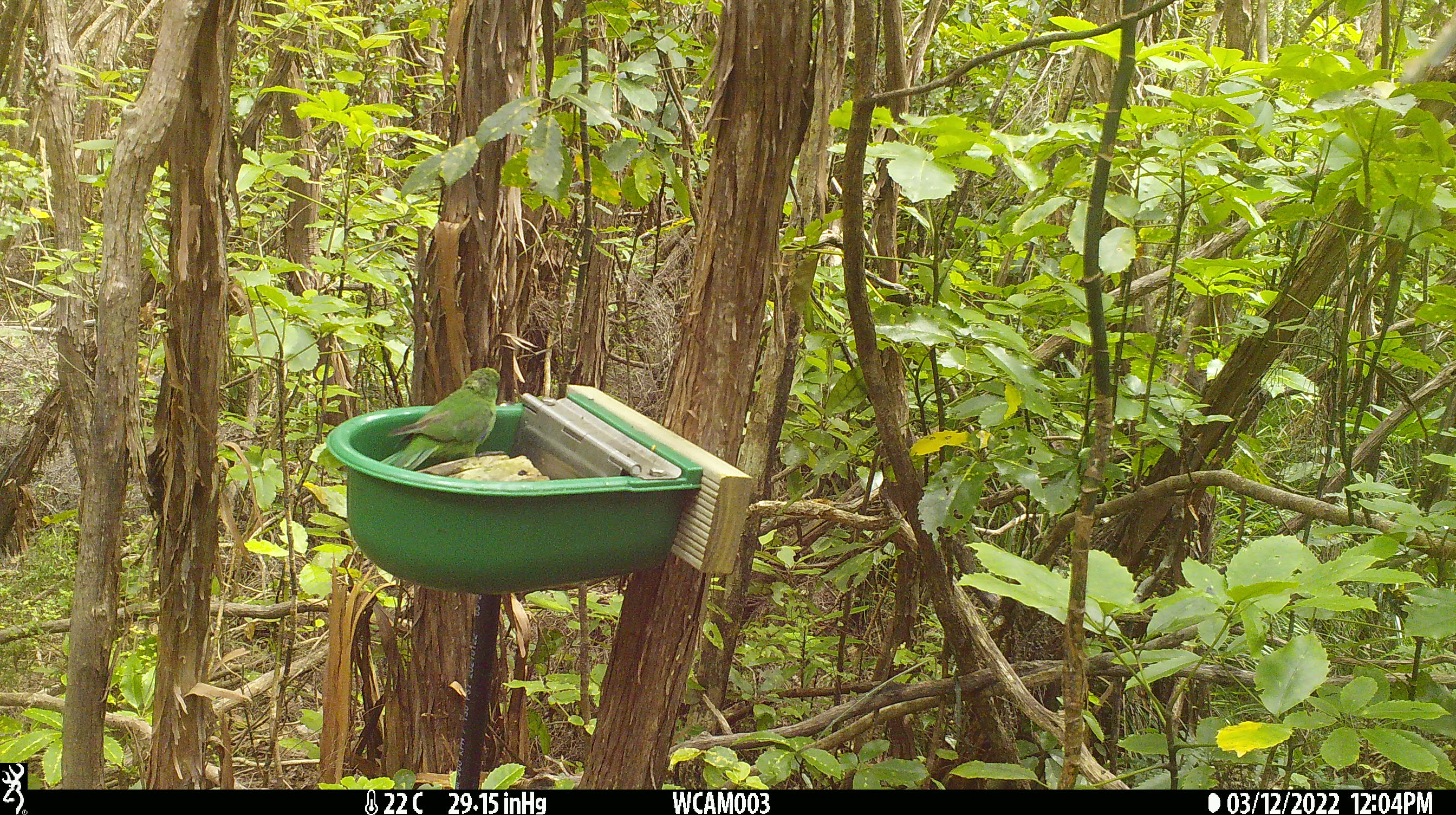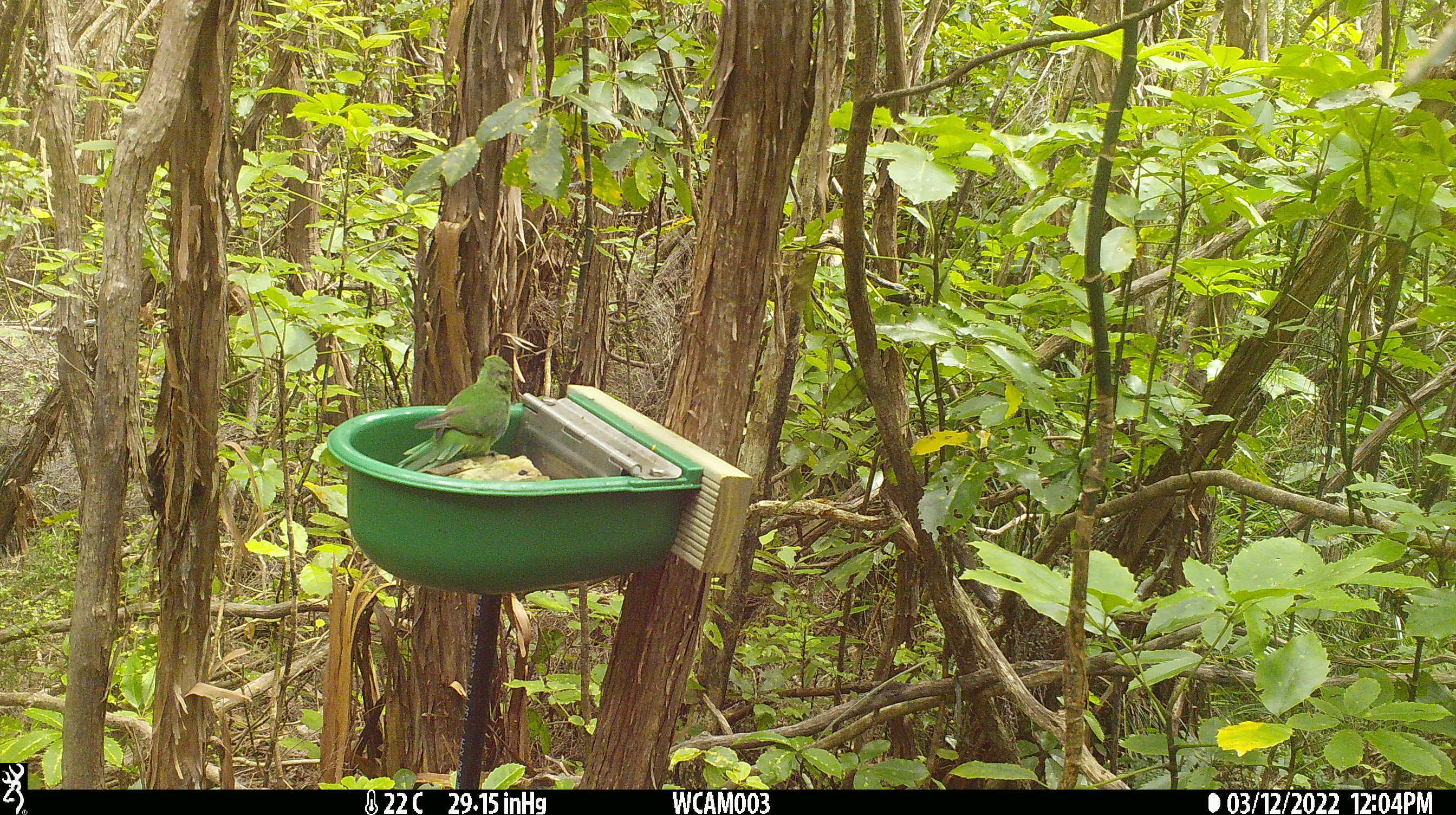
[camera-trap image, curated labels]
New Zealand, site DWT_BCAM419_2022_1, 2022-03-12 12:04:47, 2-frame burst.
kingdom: Animalia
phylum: Chordata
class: Aves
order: Psittaciformes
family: Psittaculidae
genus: Cyanoramphus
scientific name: Cyanoramphus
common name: parakeet